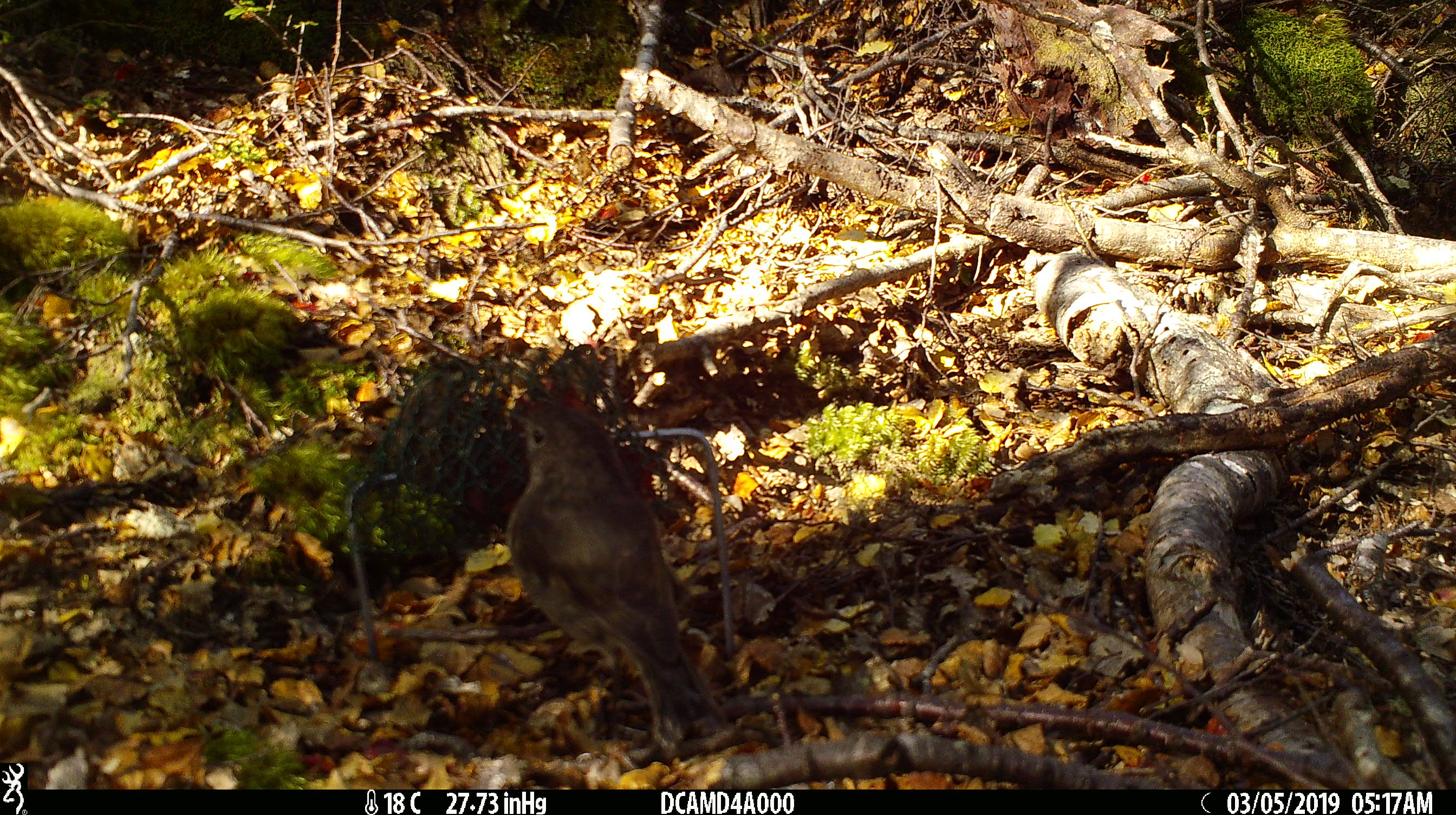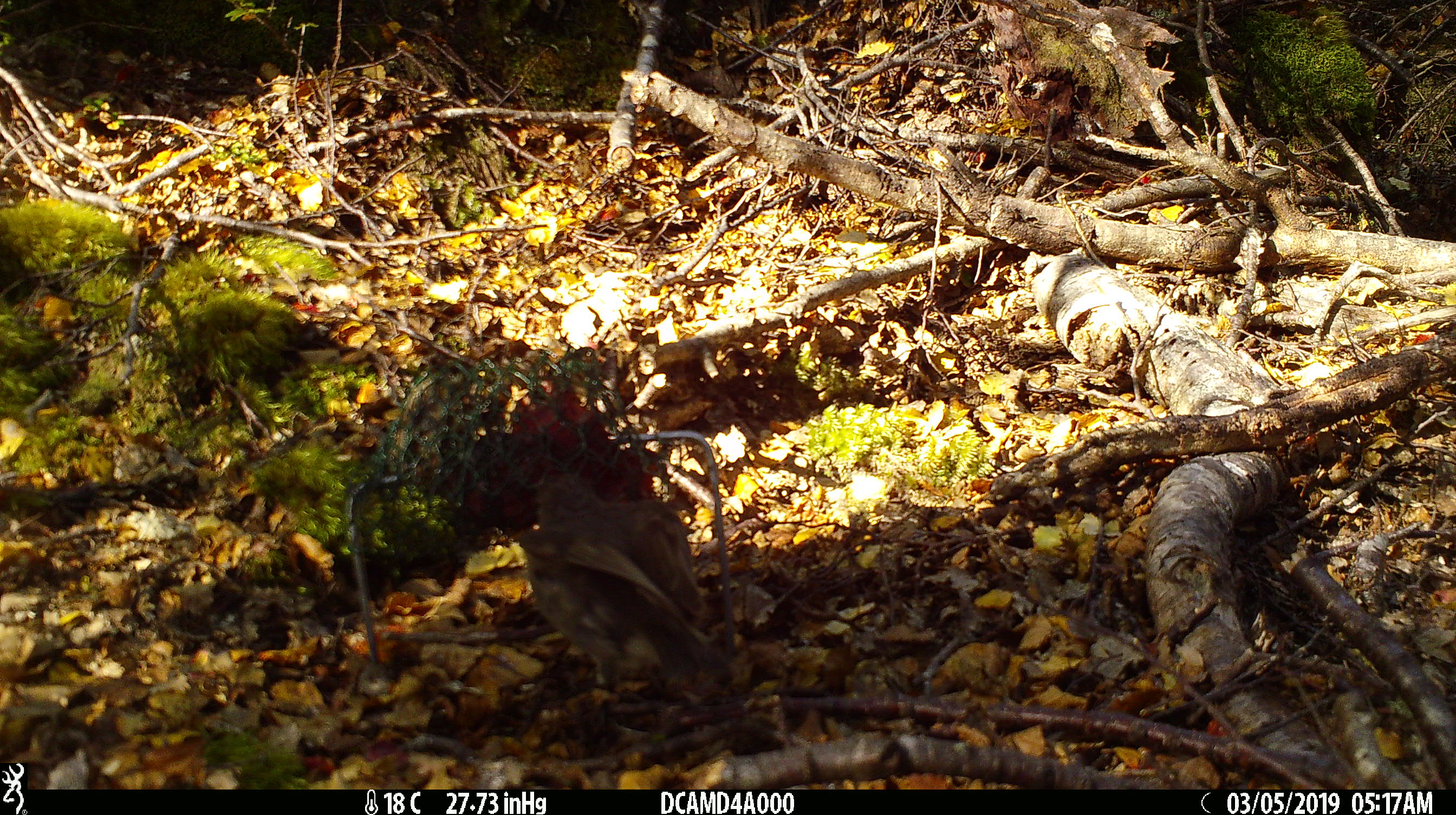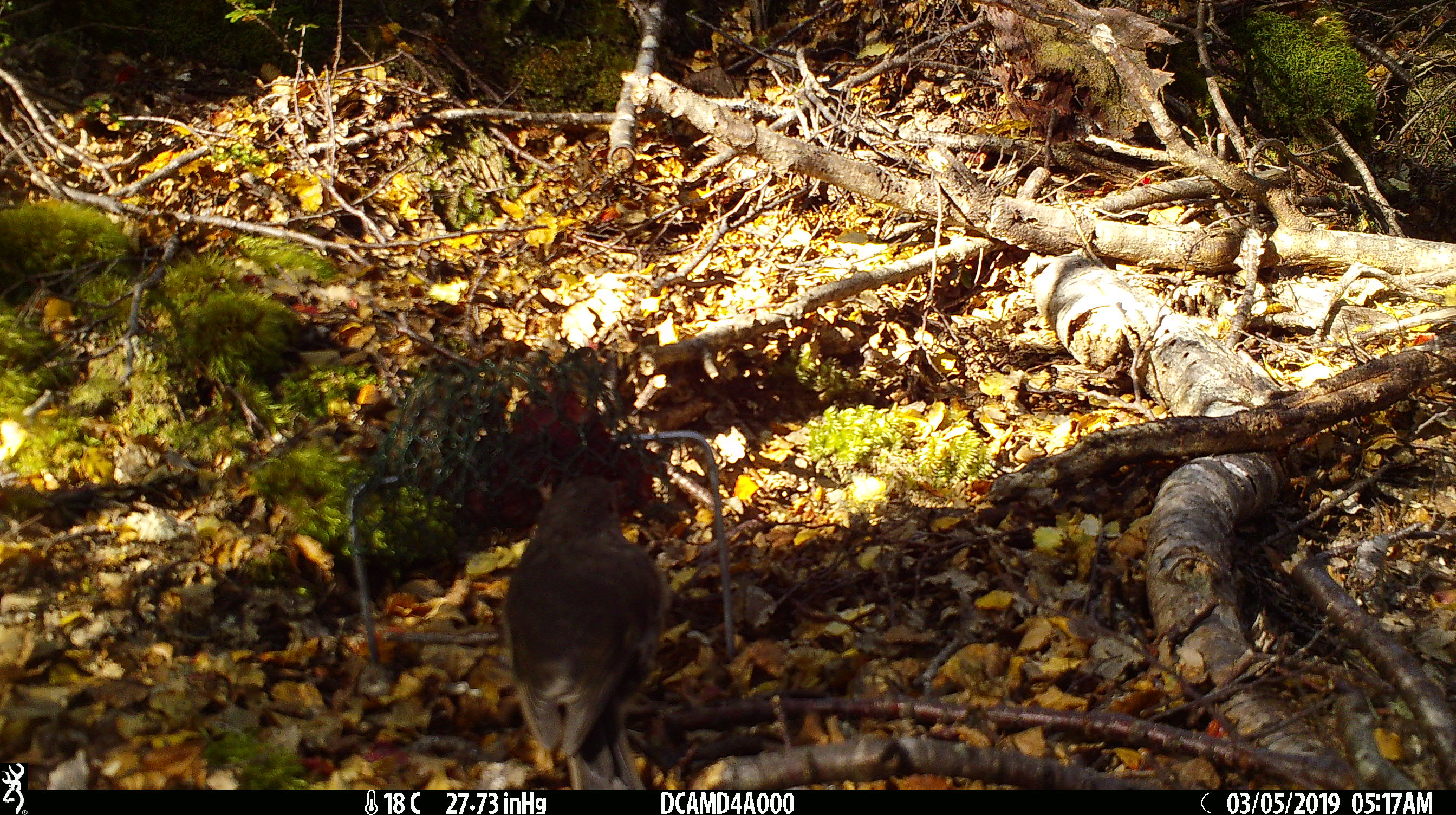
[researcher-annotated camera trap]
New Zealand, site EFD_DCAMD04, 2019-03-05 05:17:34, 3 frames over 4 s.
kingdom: Animalia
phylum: Chordata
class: Aves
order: Passeriformes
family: Petroicidae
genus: Petroica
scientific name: Petroica australis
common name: new zealand robin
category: robin